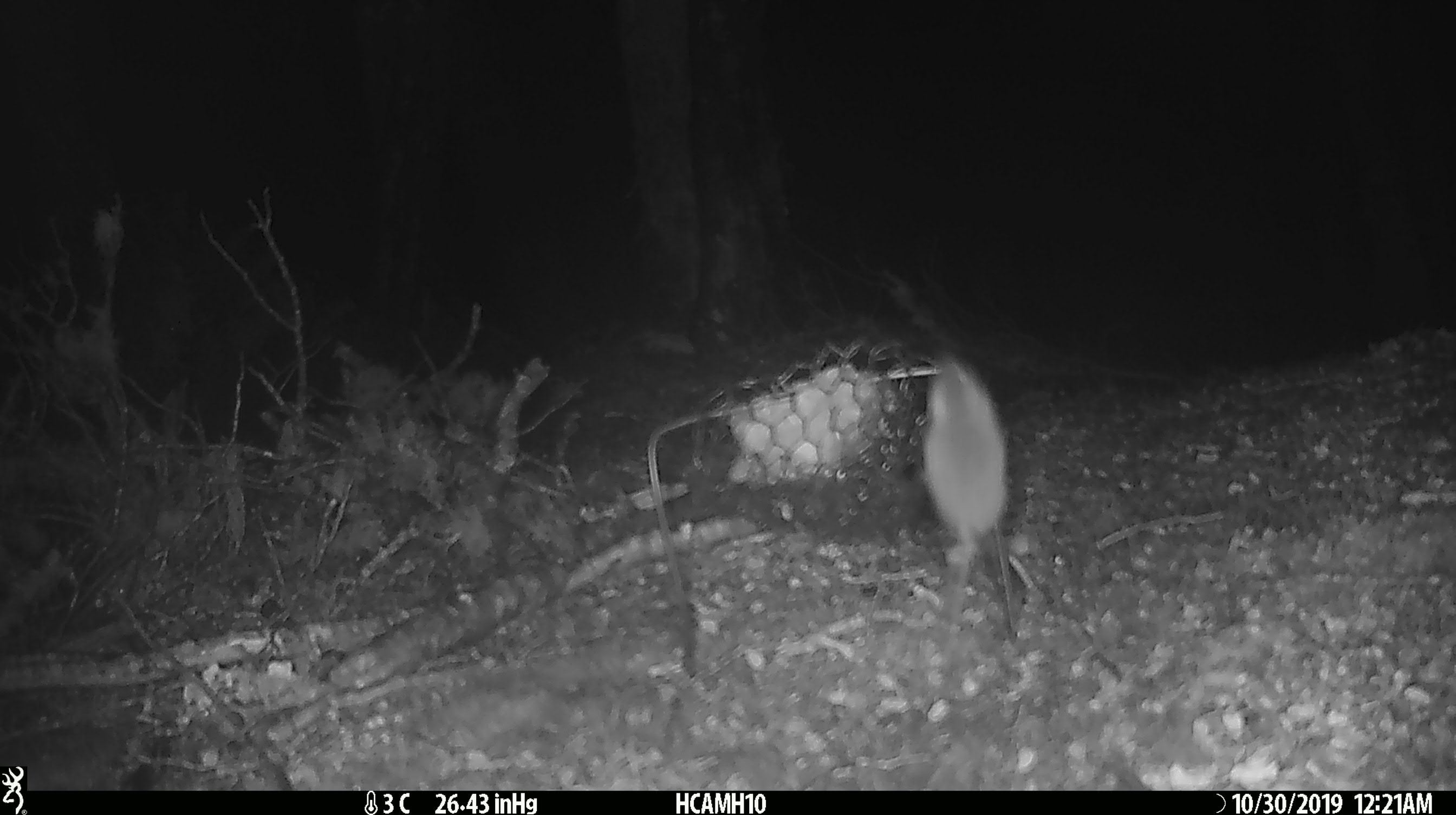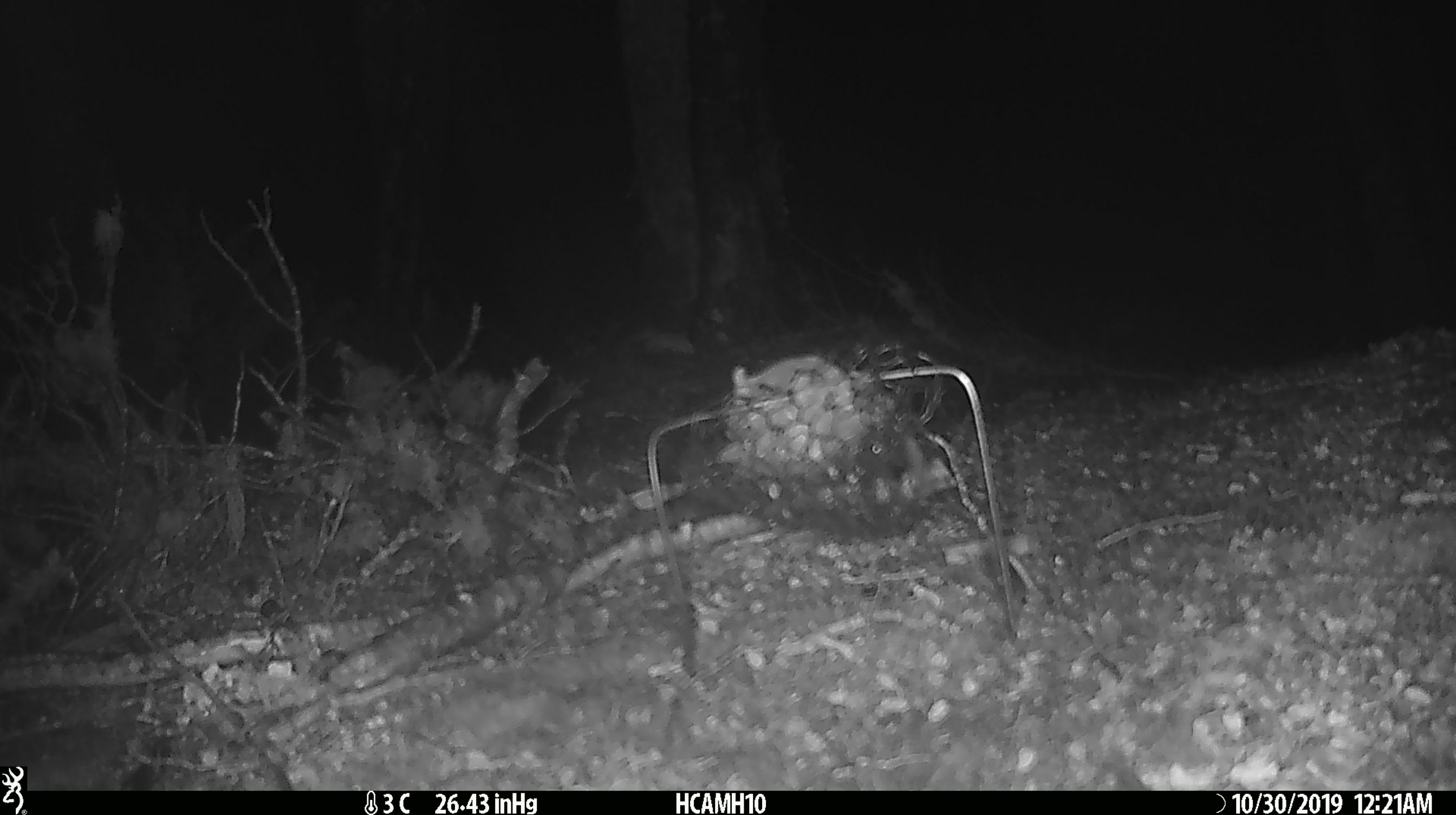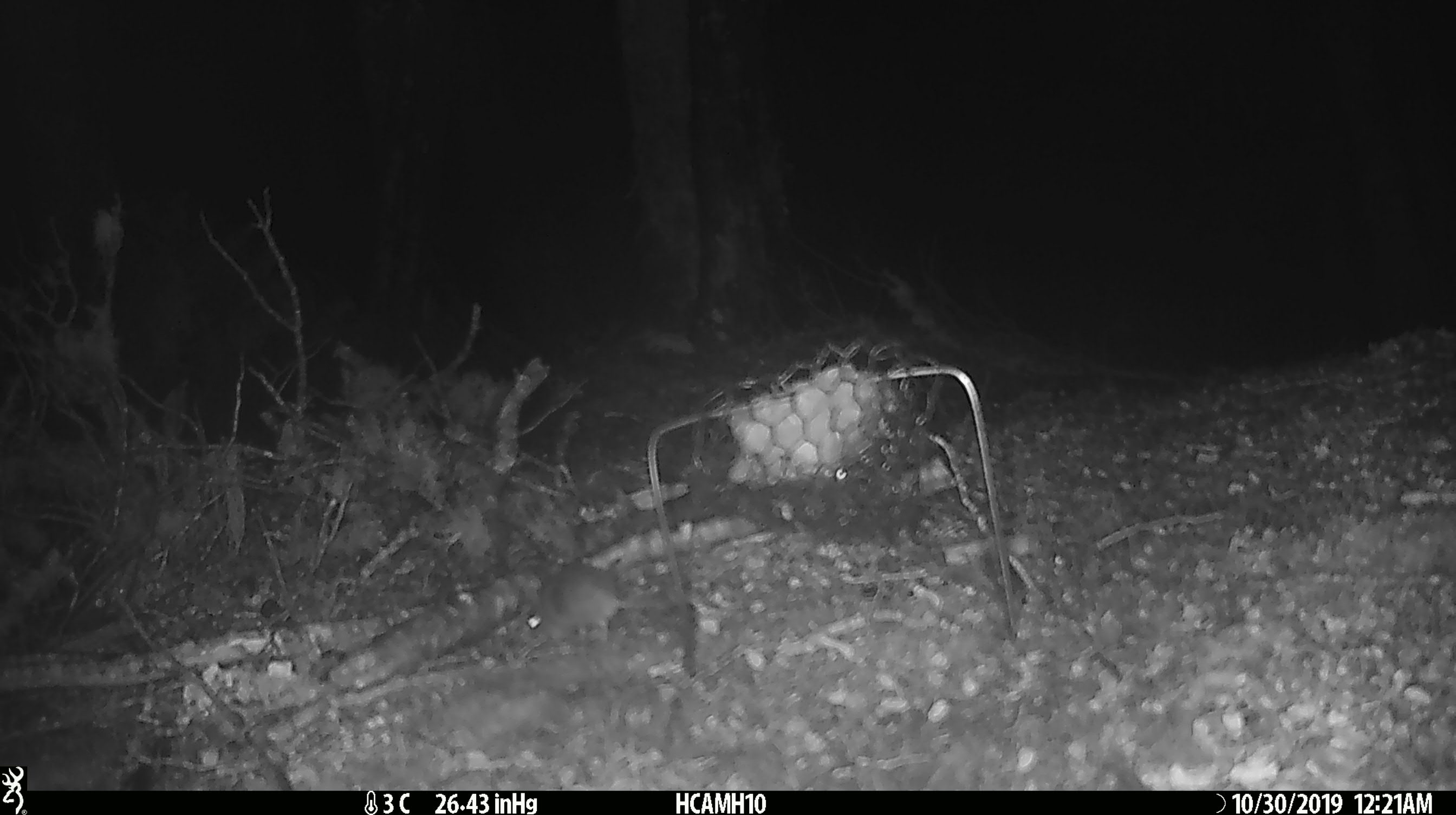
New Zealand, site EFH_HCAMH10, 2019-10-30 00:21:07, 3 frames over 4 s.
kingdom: Animalia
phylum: Chordata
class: Mammalia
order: Rodentia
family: Muridae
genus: Mus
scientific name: Mus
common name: mouse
Mouse (Mus).